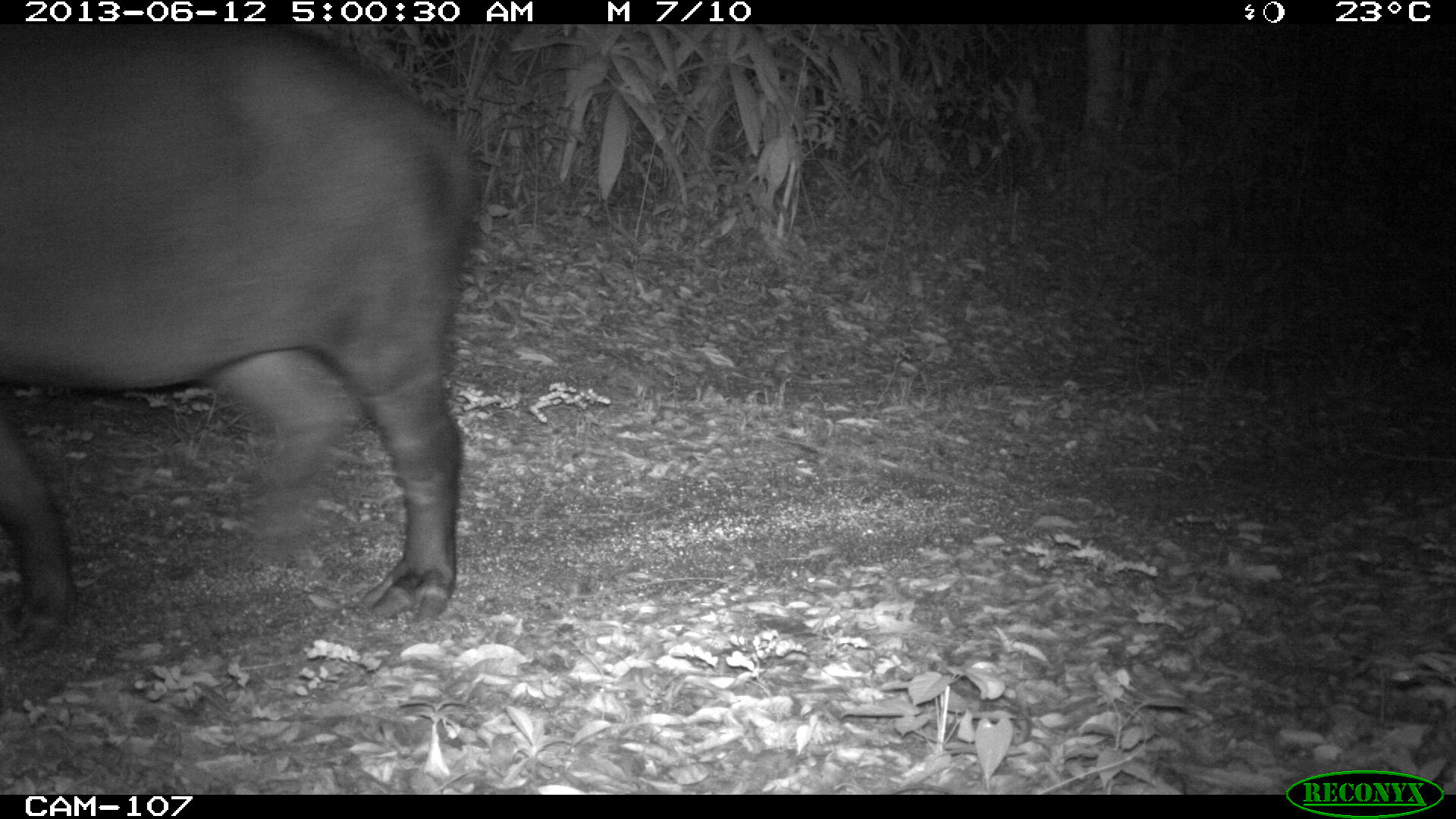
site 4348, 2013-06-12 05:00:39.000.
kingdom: Animalia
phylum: Chordata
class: Mammalia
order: Perissodactyla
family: Tapiridae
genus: Tapirus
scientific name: Tapirus bairdii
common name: baird's tapir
Tapirus bairdii (baird's tapir), count 2.